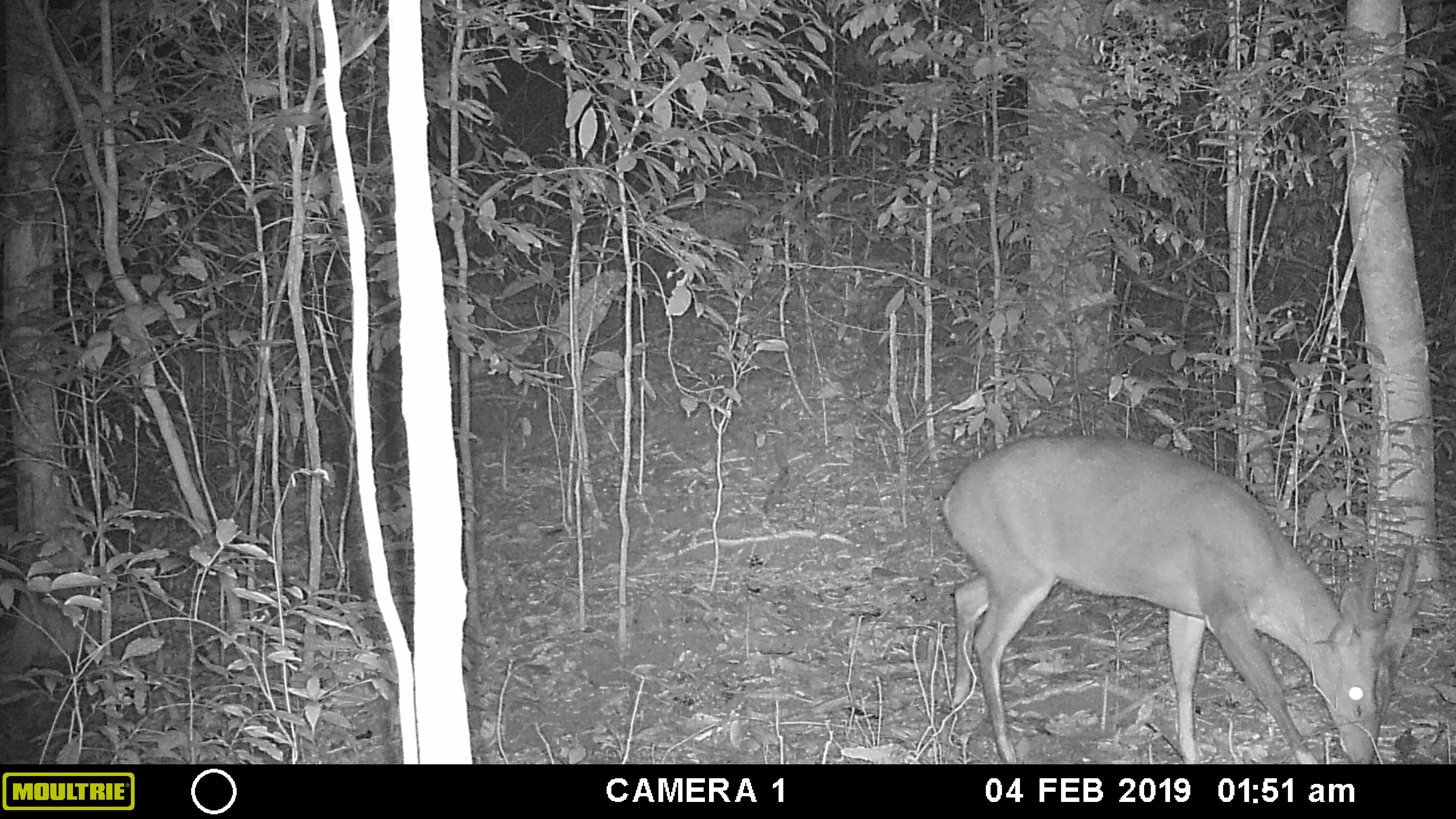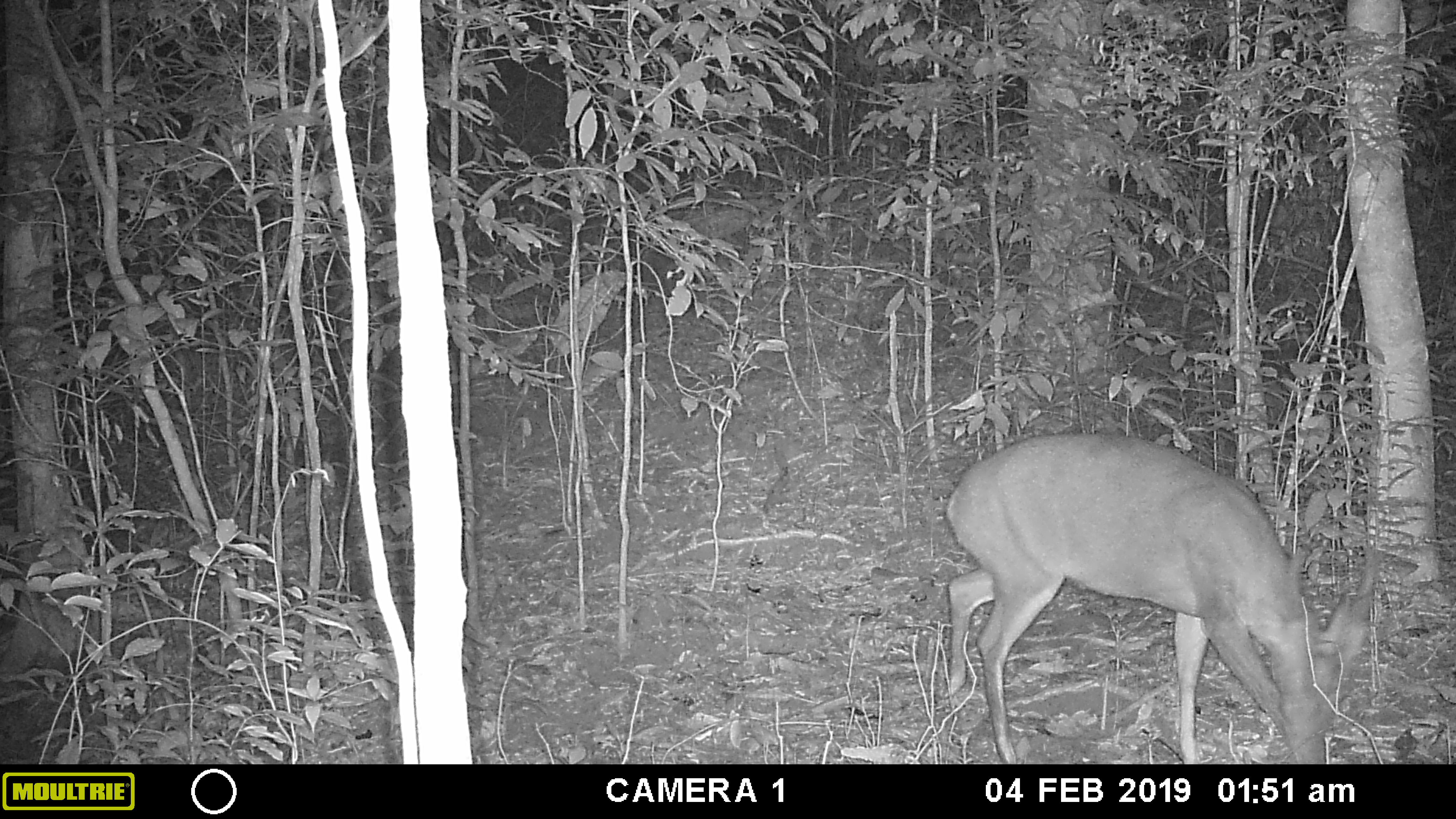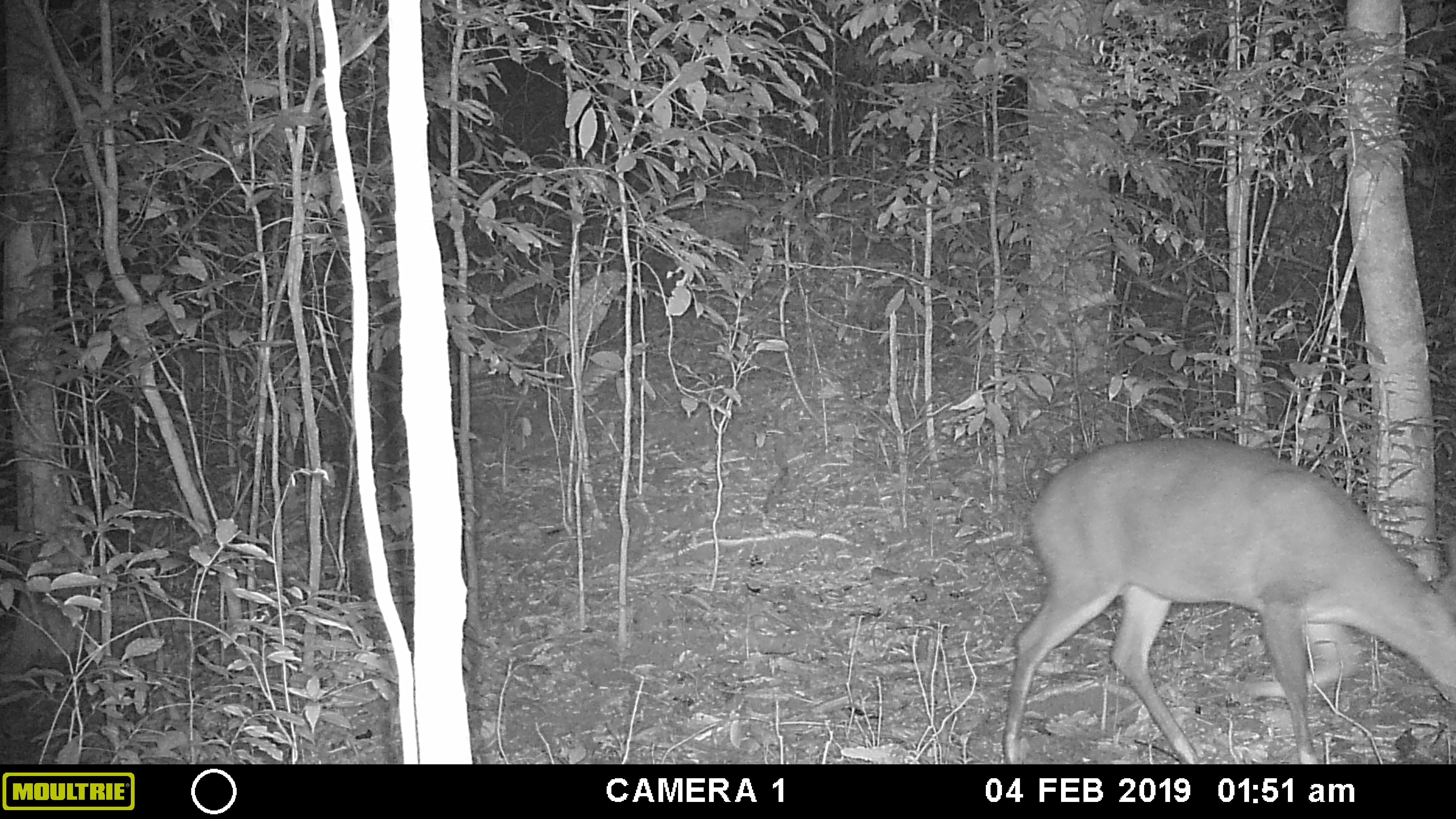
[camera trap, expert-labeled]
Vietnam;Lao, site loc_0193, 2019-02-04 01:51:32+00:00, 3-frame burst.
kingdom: Animalia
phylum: Chordata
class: Mammalia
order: Artiodactyla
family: Cervidae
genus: Muntiacus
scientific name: Muntiacus vuquangensis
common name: large-antlered muntjac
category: large antlered muntjac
Large antlered muntjac (large-antlered muntjac) (Muntiacus vuquangensis). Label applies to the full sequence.